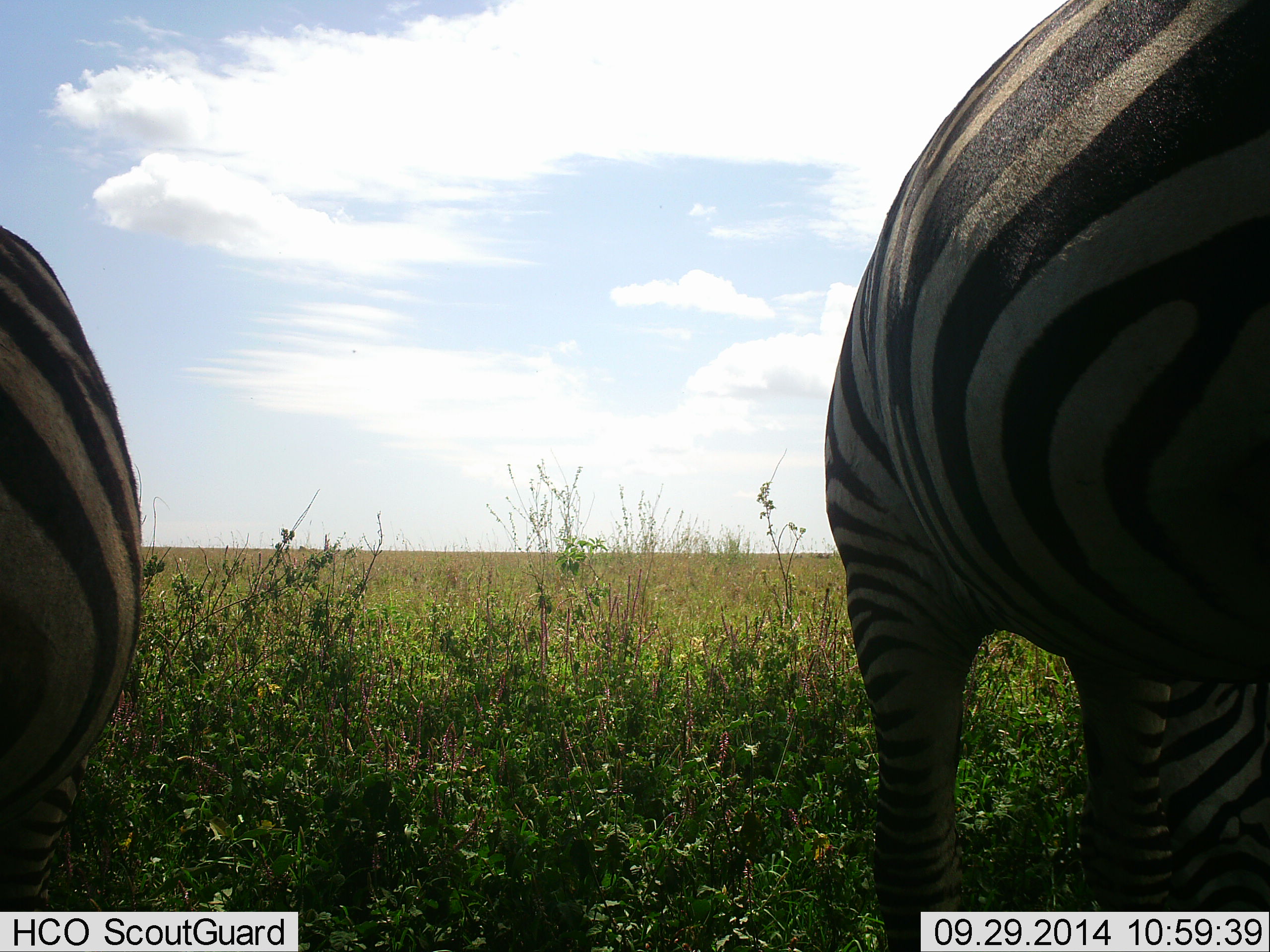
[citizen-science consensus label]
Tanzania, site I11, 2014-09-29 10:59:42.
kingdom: Animalia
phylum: Chordata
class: Mammalia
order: Perissodactyla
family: Equidae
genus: Equus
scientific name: Equus quagga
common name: plains zebra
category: zebra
Zebra (plains zebra) (Equus quagga), count 2. Behavior (volunteer vote fractions): standing 60%, resting 0%, moving 0%, interacting 0%. Young present (vote fraction): 0%. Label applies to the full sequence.